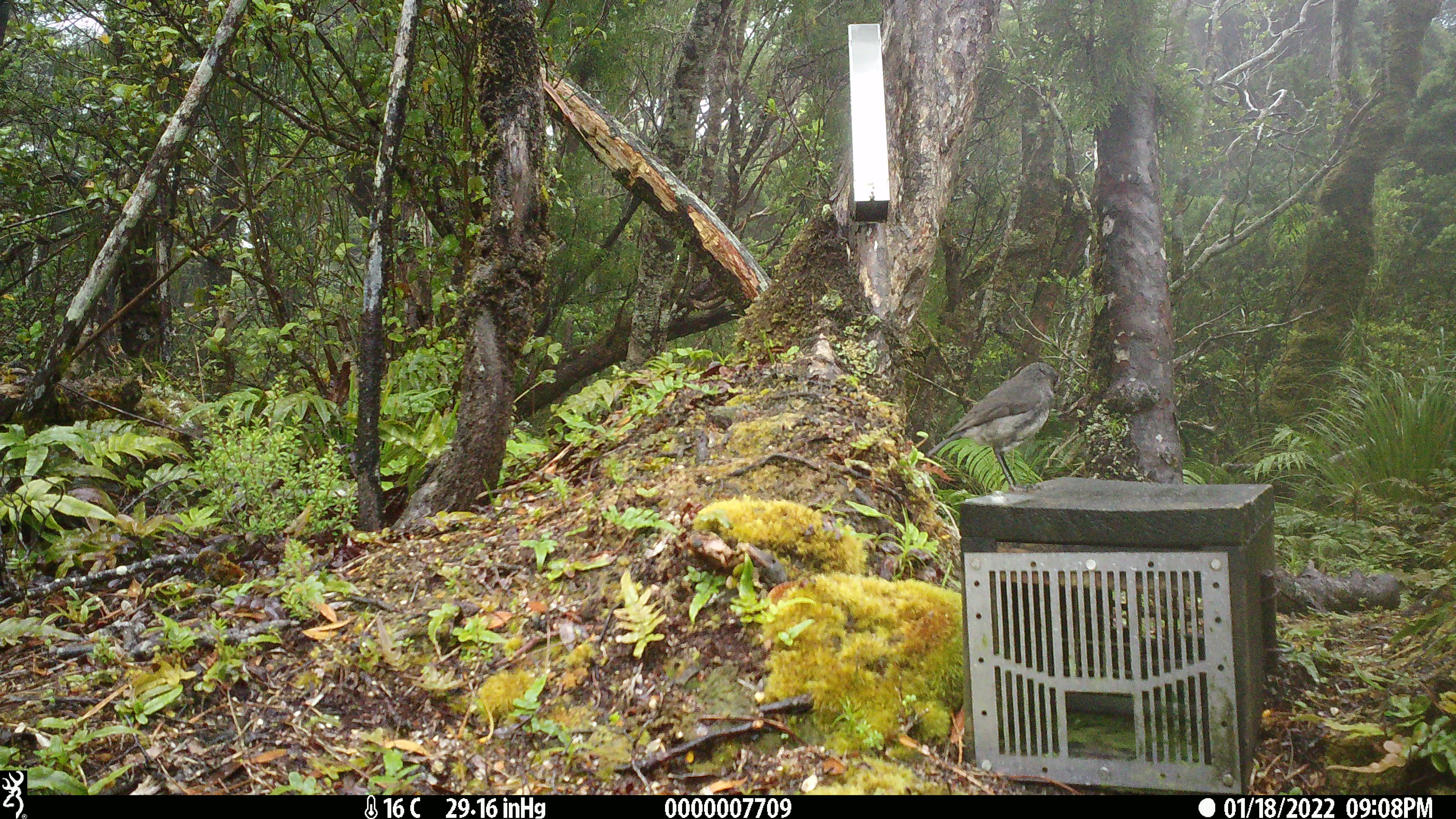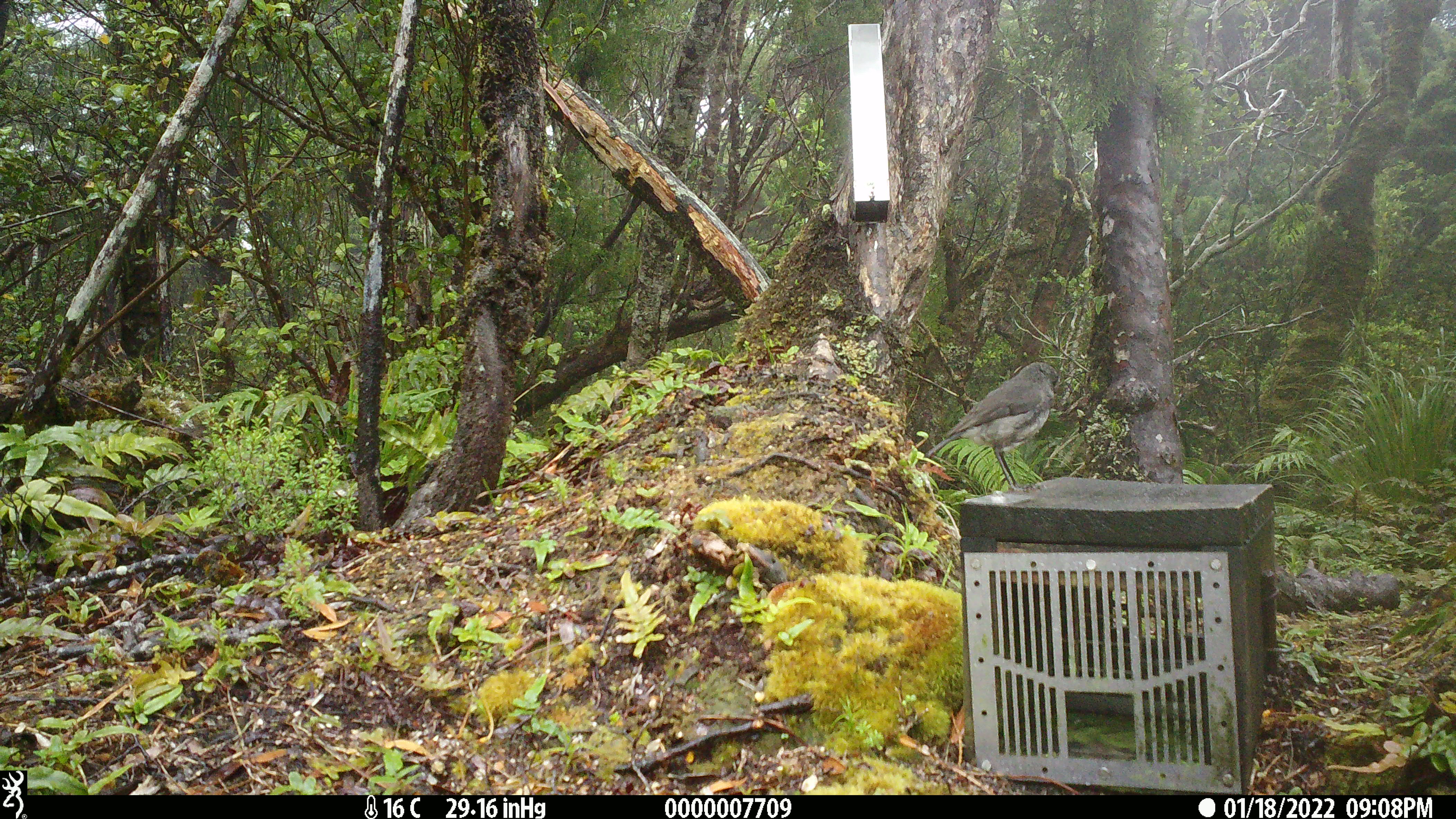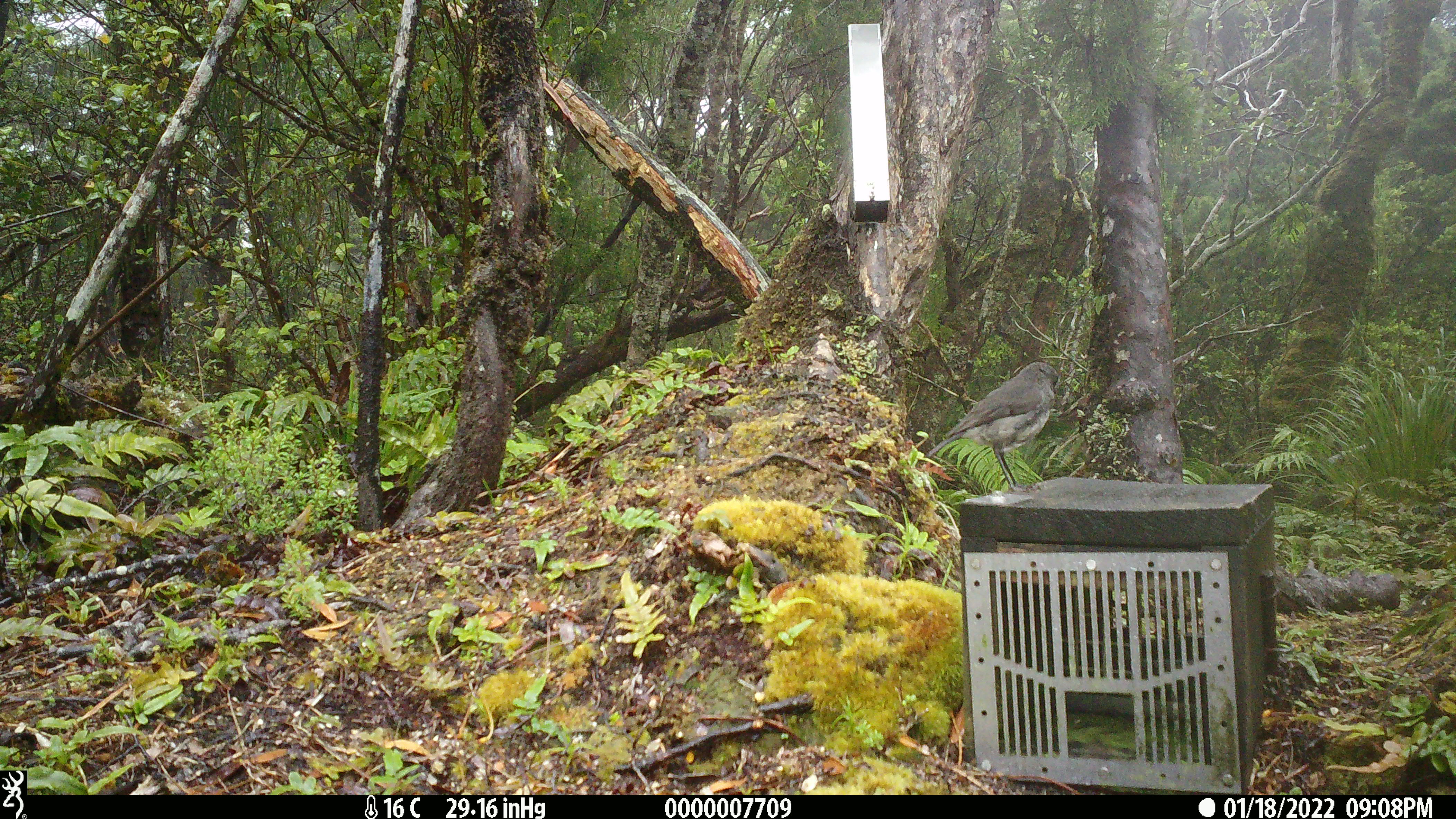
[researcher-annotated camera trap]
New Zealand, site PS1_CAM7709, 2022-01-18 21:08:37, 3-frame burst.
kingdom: Animalia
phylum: Chordata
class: Aves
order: Passeriformes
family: Petroicidae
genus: Petroica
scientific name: Petroica australis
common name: new zealand robin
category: robin